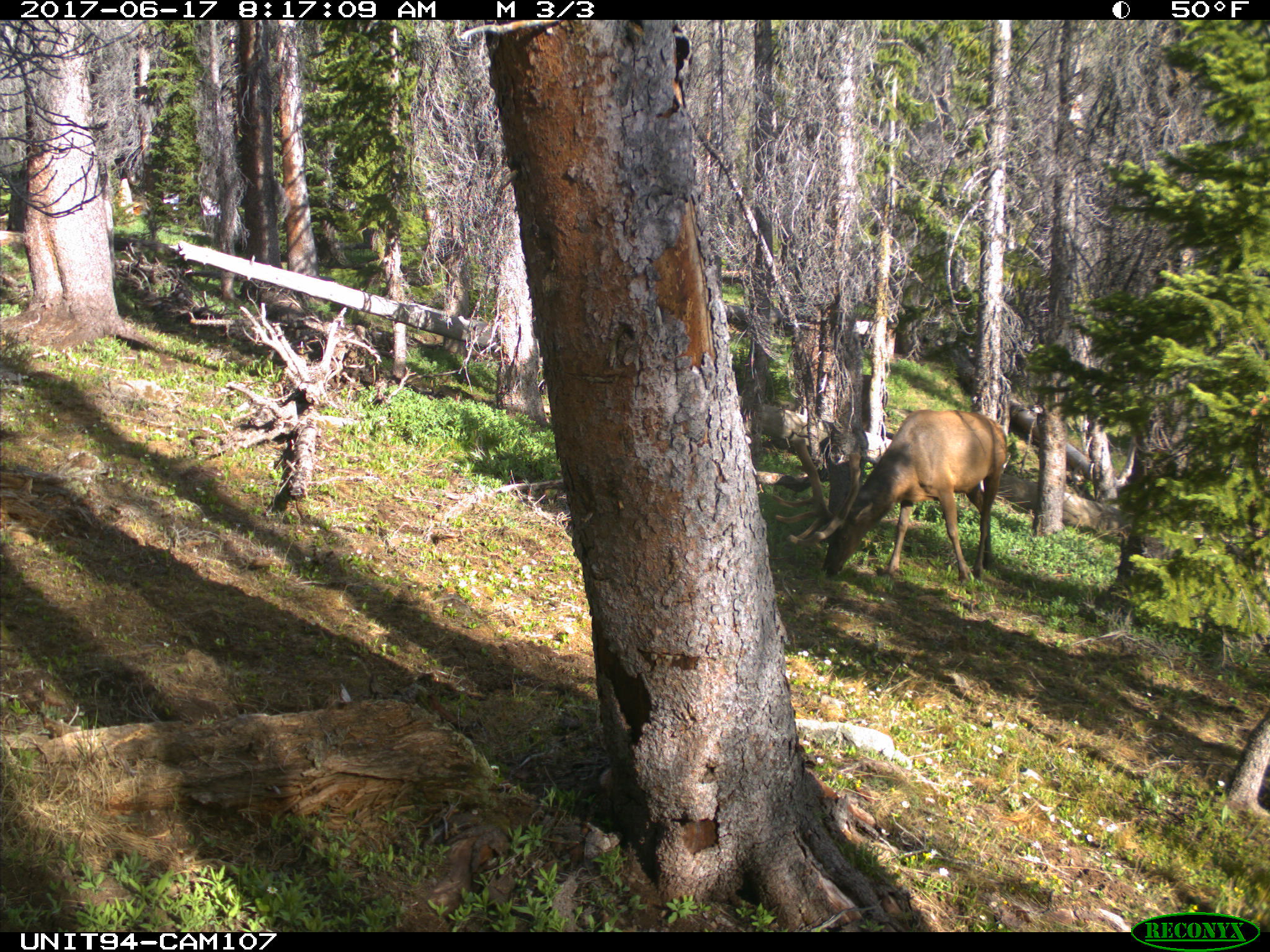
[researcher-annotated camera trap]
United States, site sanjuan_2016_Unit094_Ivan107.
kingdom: Animalia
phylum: Chordata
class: Mammalia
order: Artiodactyla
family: Cervidae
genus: Cervus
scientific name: Cervus elaphus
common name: red deer